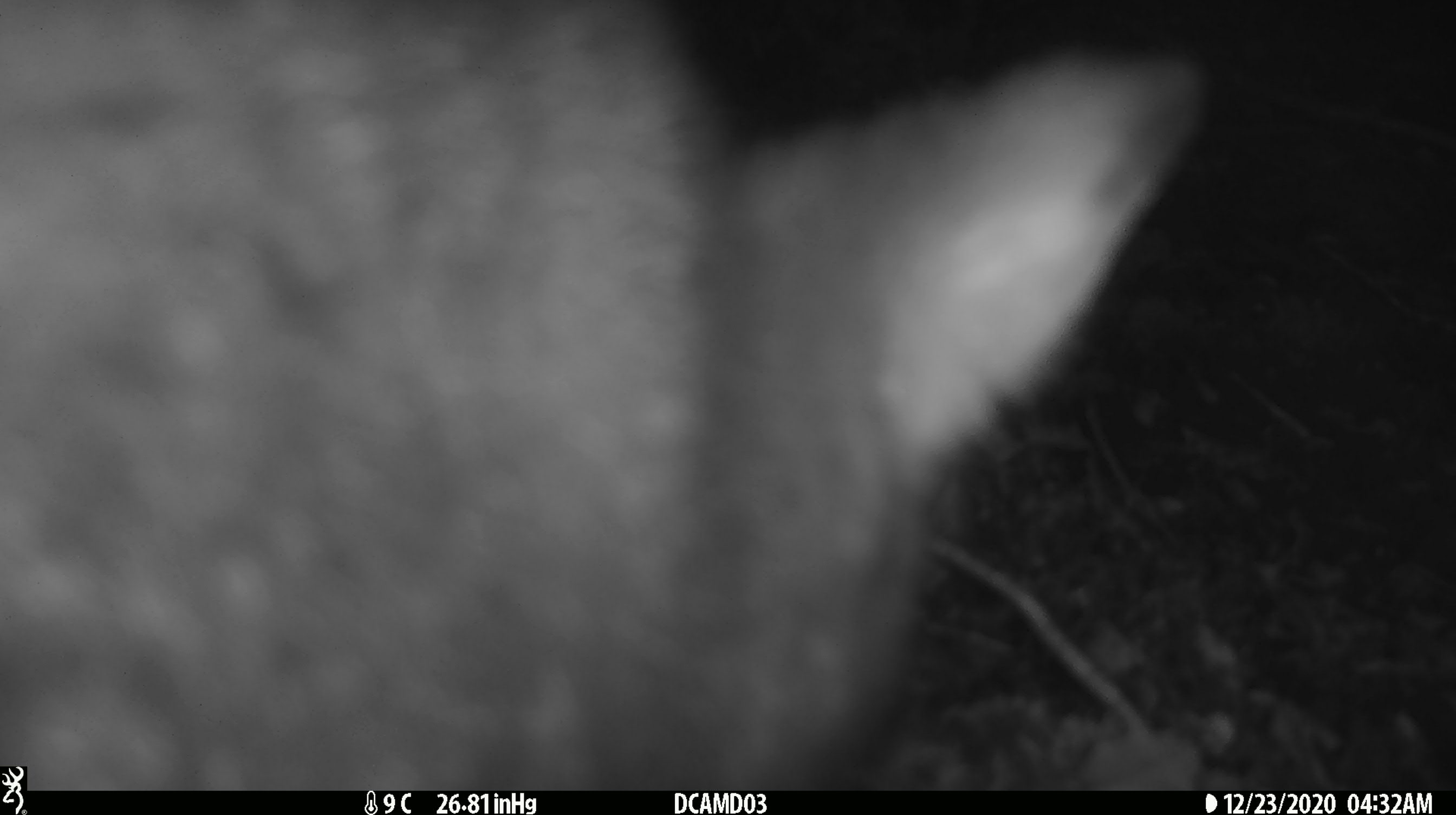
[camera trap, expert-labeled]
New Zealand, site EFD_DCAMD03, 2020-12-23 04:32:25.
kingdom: Animalia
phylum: Chordata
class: Mammalia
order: Diprotodontia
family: Phalangeridae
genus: Trichosurus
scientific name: Trichosurus vulpecula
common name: common brushtail possum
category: possum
Possum (common brushtail possum) (Trichosurus vulpecula).